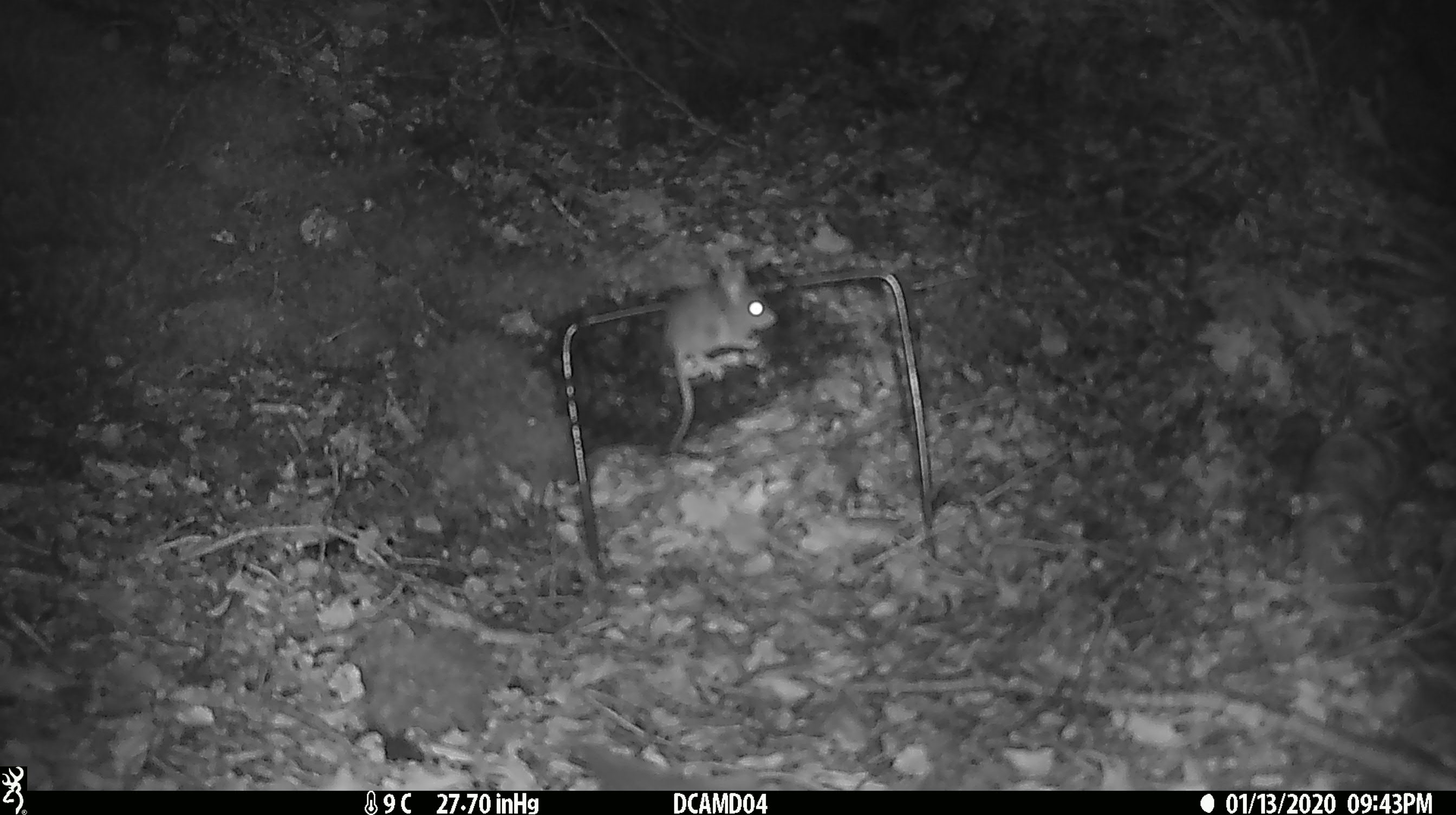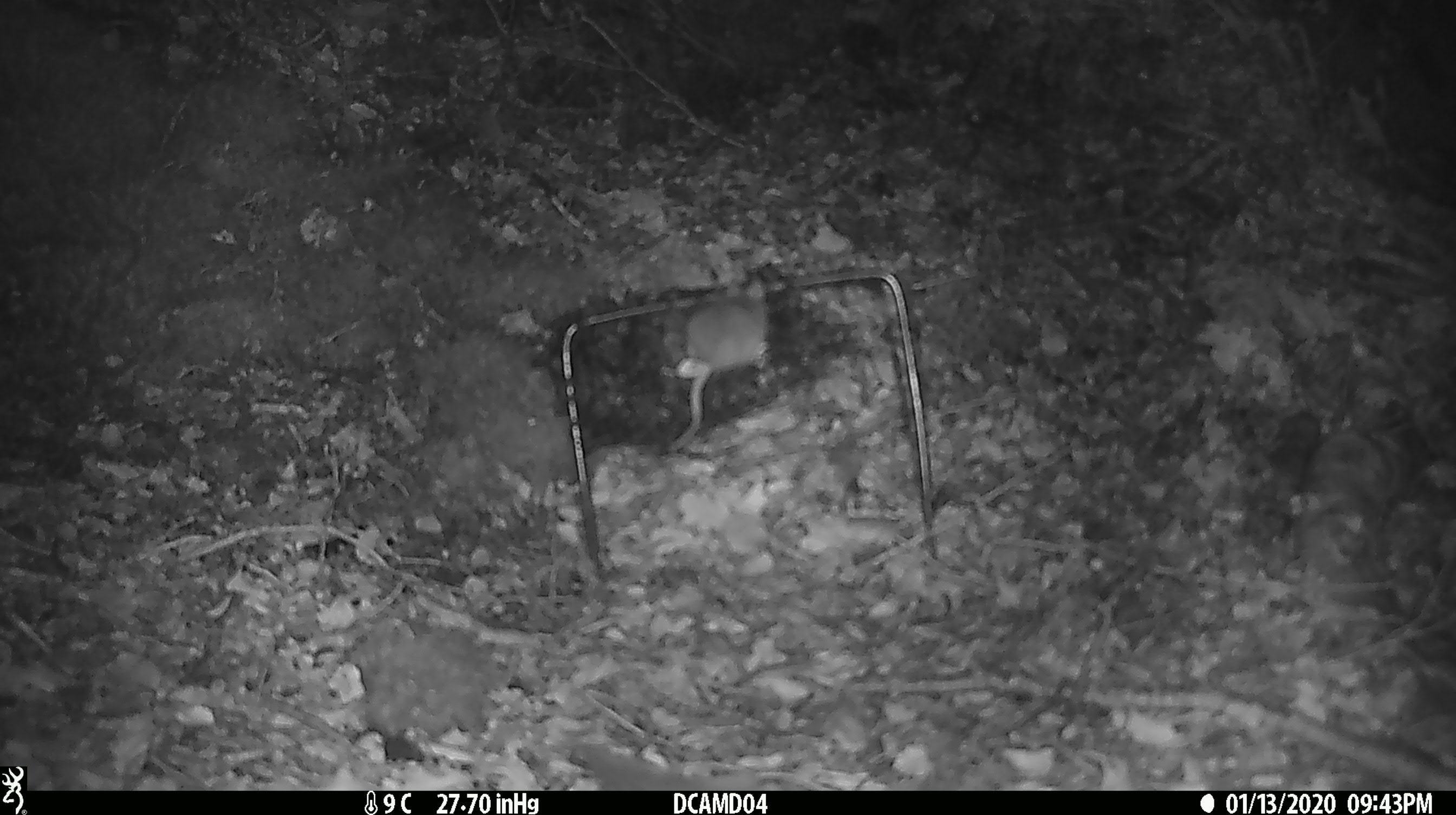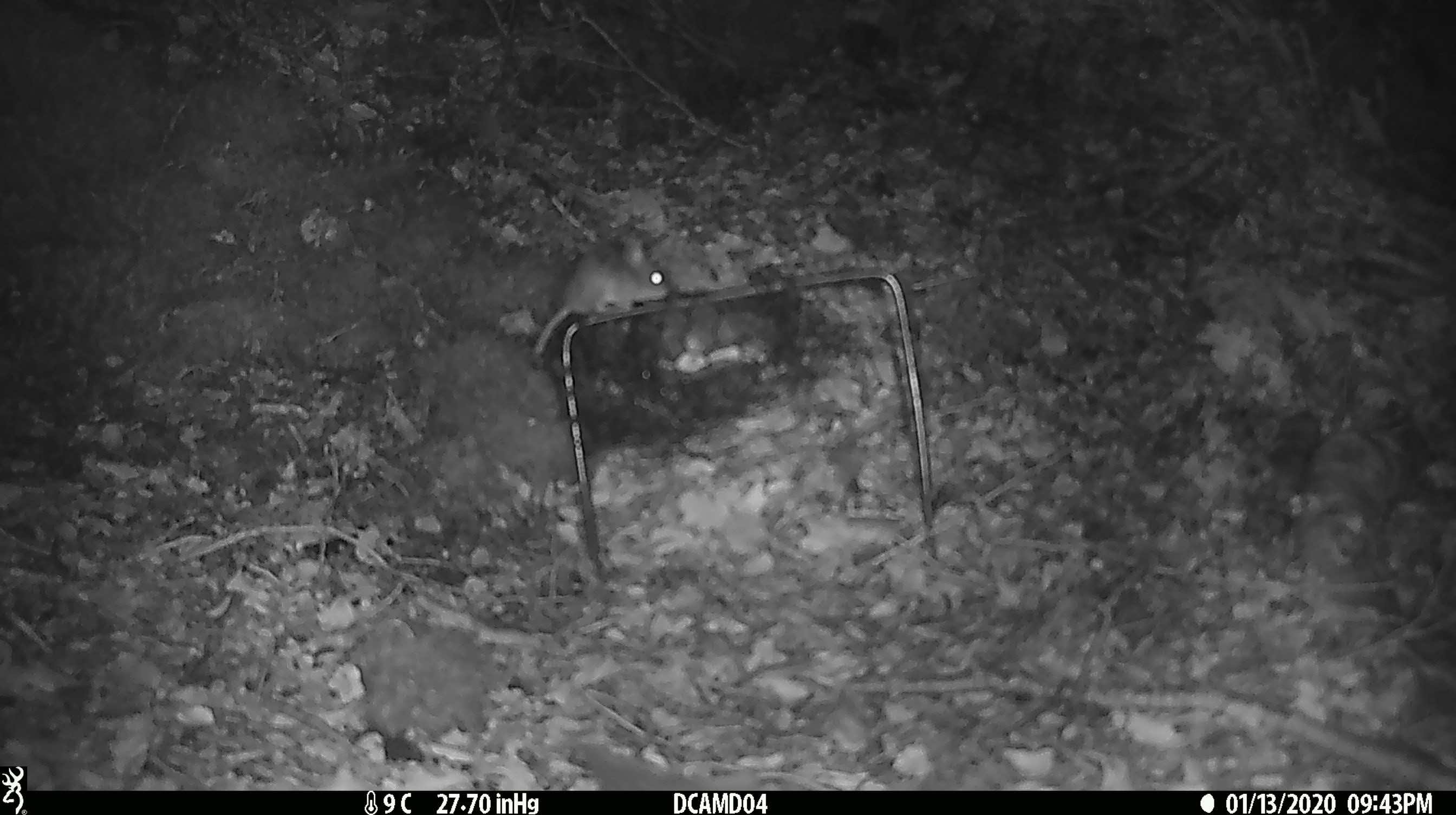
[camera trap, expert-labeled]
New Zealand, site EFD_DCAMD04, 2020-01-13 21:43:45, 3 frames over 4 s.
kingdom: Animalia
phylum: Chordata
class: Mammalia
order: Rodentia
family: Muridae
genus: Mus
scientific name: Mus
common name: mouse